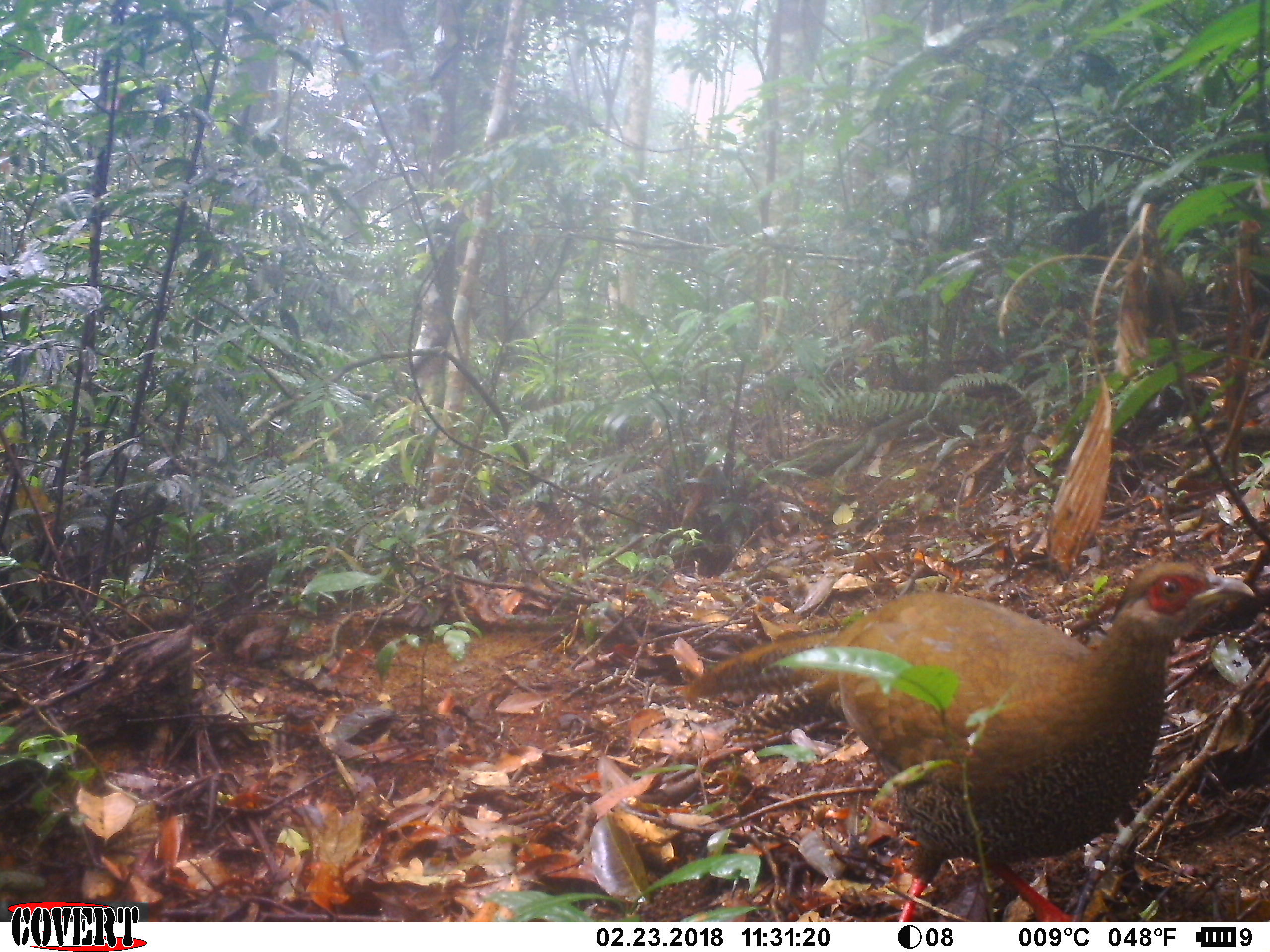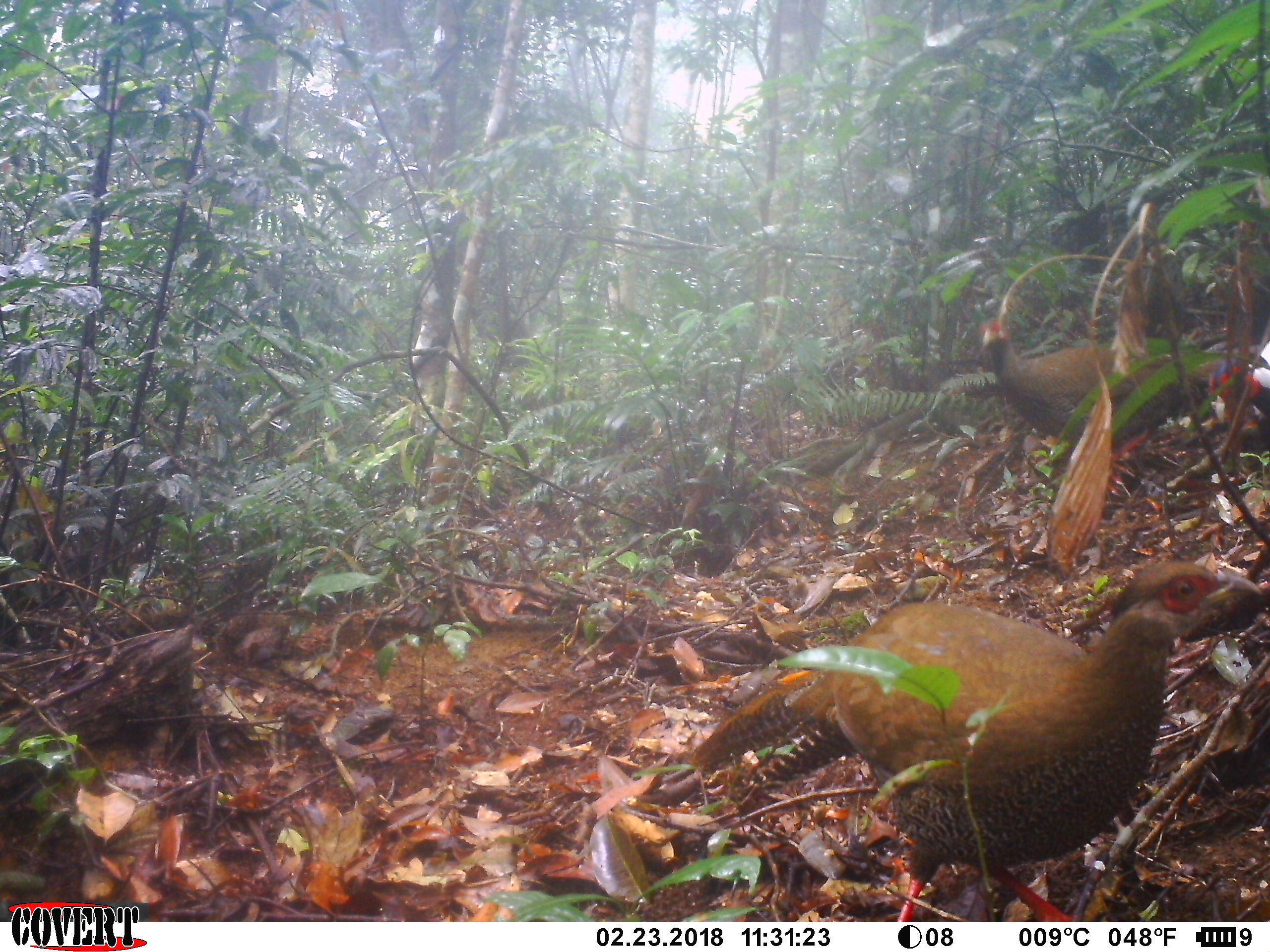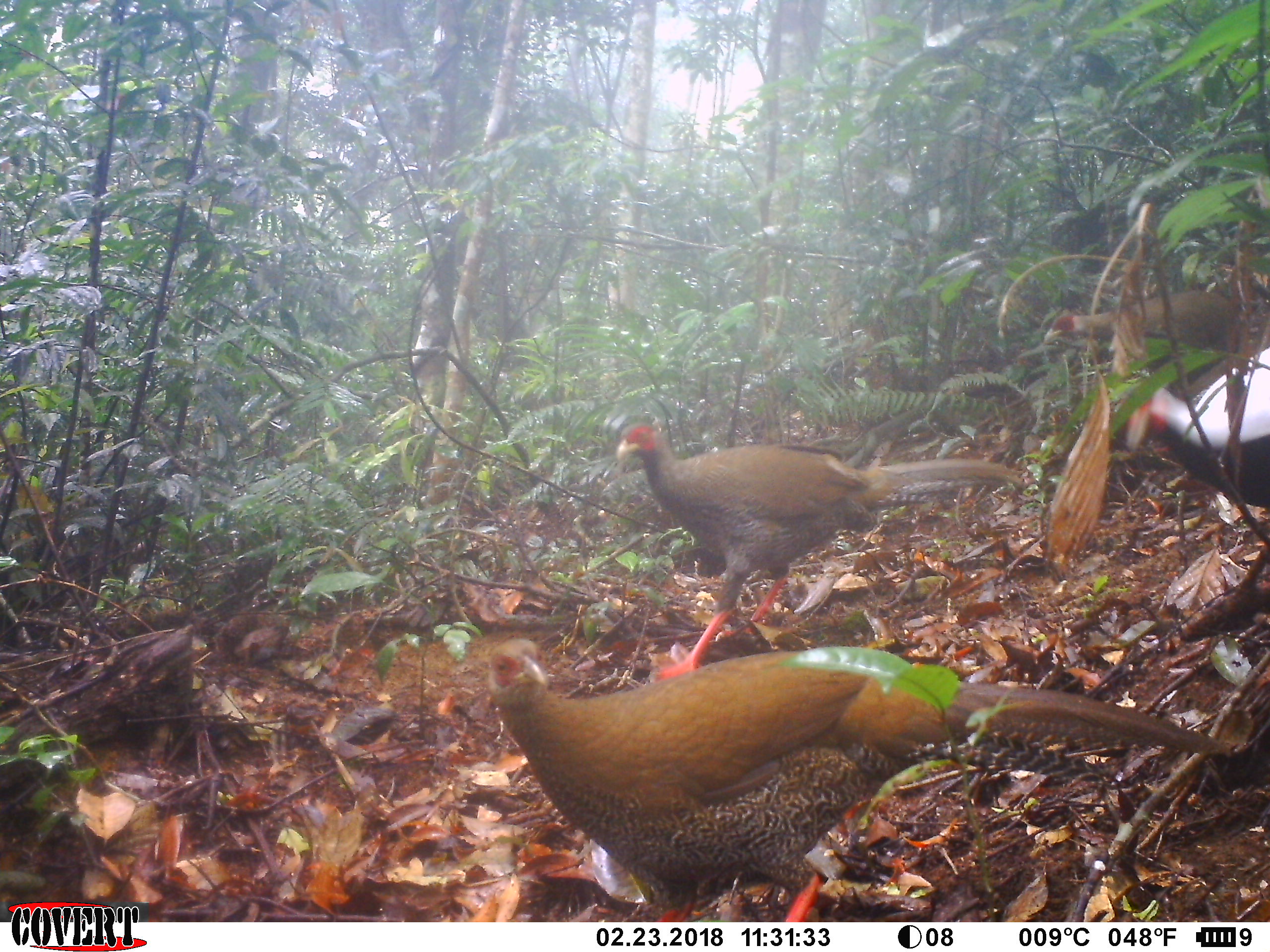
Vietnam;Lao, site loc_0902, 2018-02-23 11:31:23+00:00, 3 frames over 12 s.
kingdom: Animalia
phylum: Chordata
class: Aves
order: Galliformes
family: Phasianidae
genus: Lophura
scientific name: Lophura nycthemera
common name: silver pheasant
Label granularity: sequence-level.